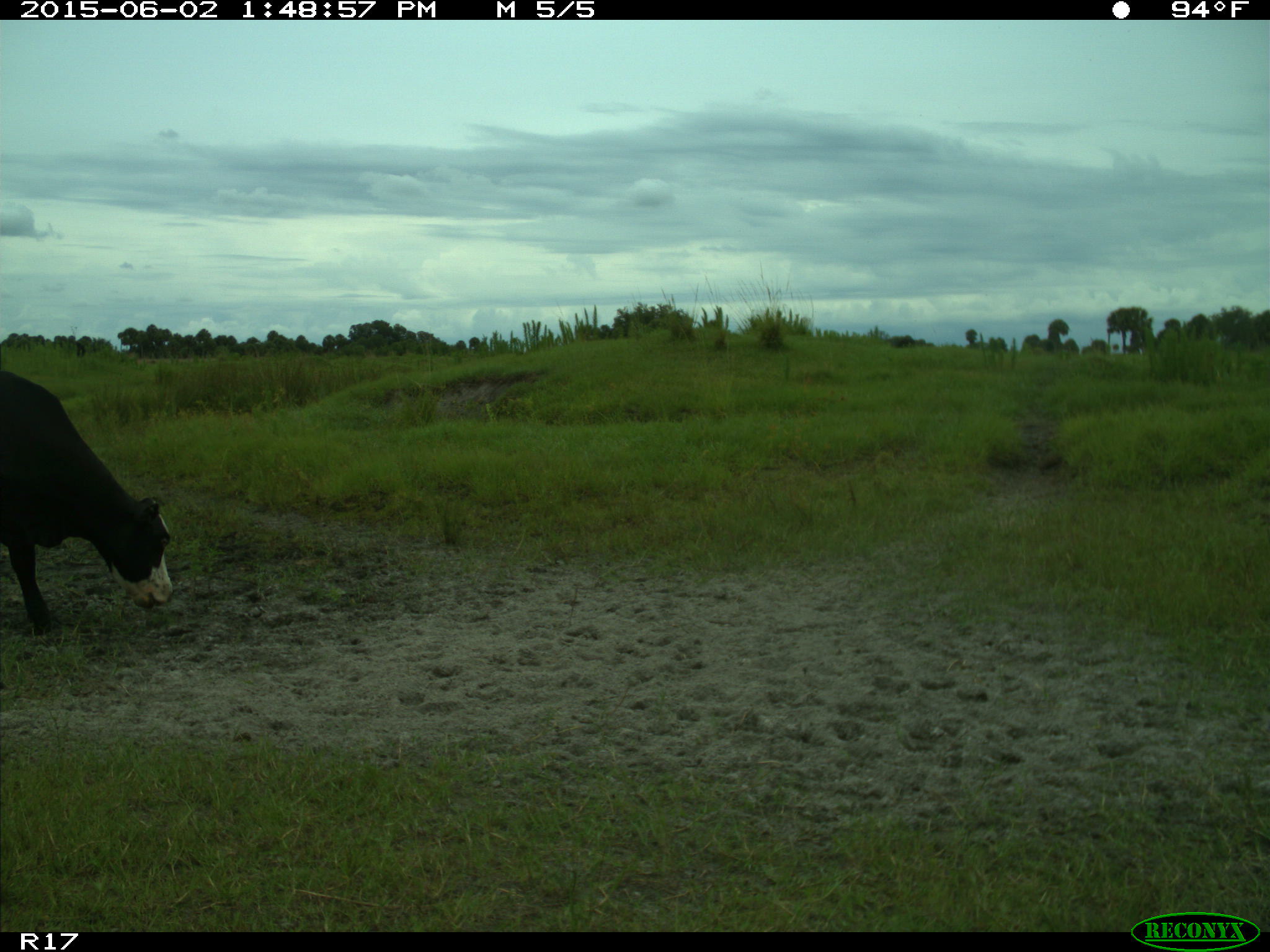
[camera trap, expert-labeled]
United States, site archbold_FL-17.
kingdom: Animalia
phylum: Chordata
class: Mammalia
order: Artiodactyla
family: Bovidae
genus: Bos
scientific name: Bos taurus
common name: domestic cow